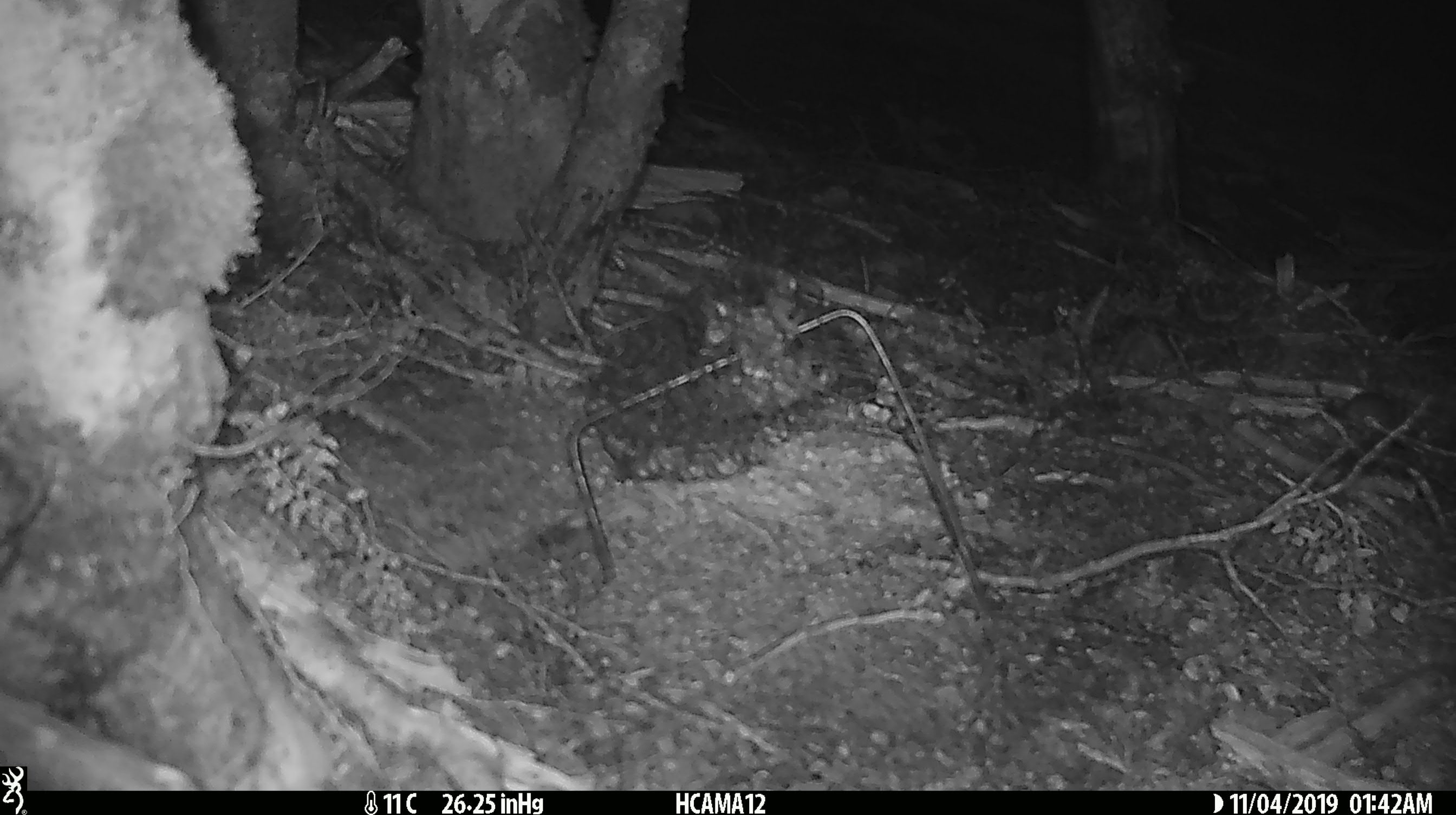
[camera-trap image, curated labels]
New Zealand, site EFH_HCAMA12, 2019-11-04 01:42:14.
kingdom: Animalia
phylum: Chordata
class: Mammalia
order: Rodentia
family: Muridae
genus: Mus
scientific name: Mus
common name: mouse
Mouse (Mus).